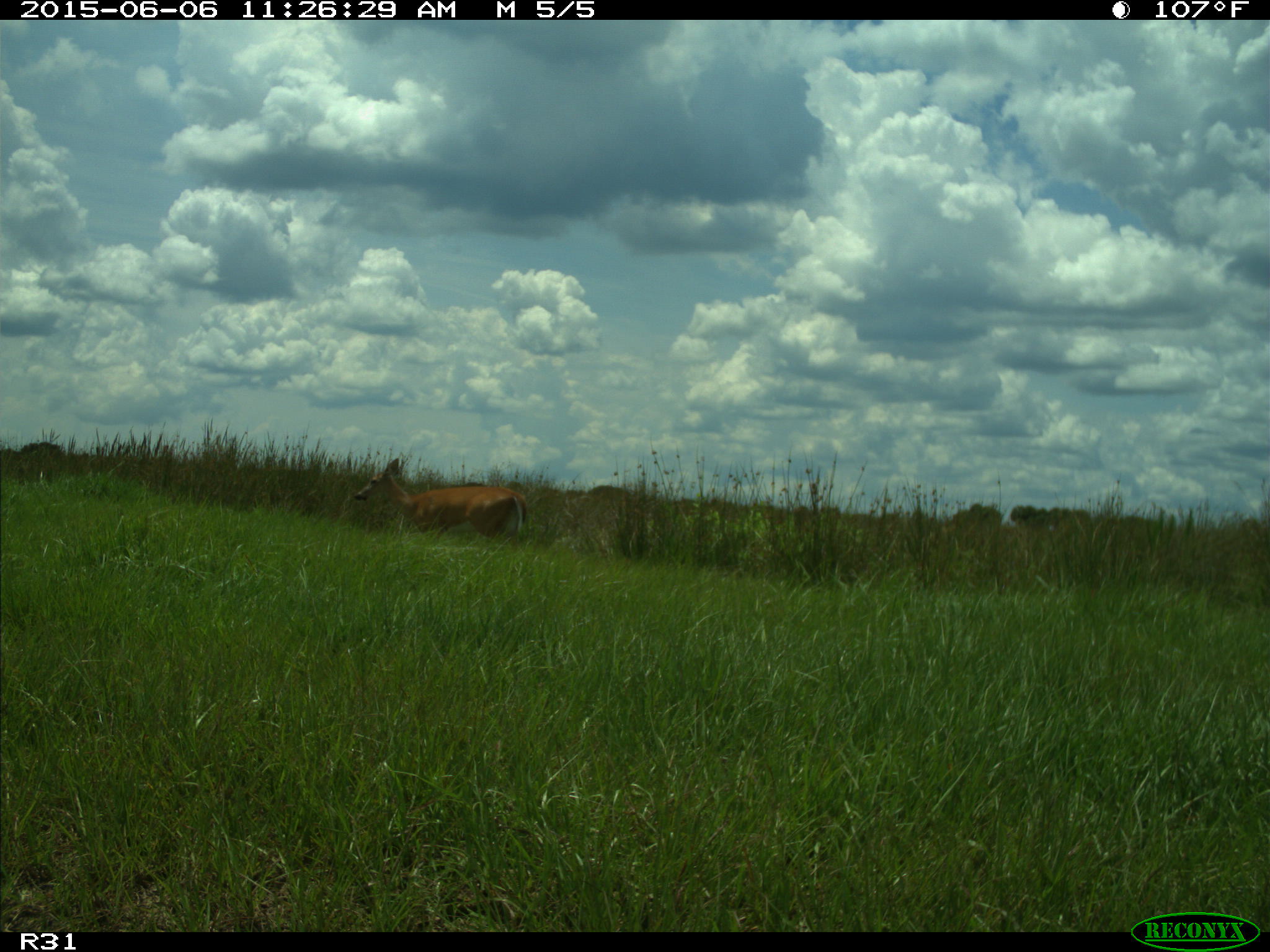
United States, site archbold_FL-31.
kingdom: Animalia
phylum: Chordata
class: Mammalia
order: Artiodactyla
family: Cervidae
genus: Odocoileus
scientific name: Odocoileus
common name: deer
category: unidentified deer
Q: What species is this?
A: Unidentified deer (deer) (Odocoileus).